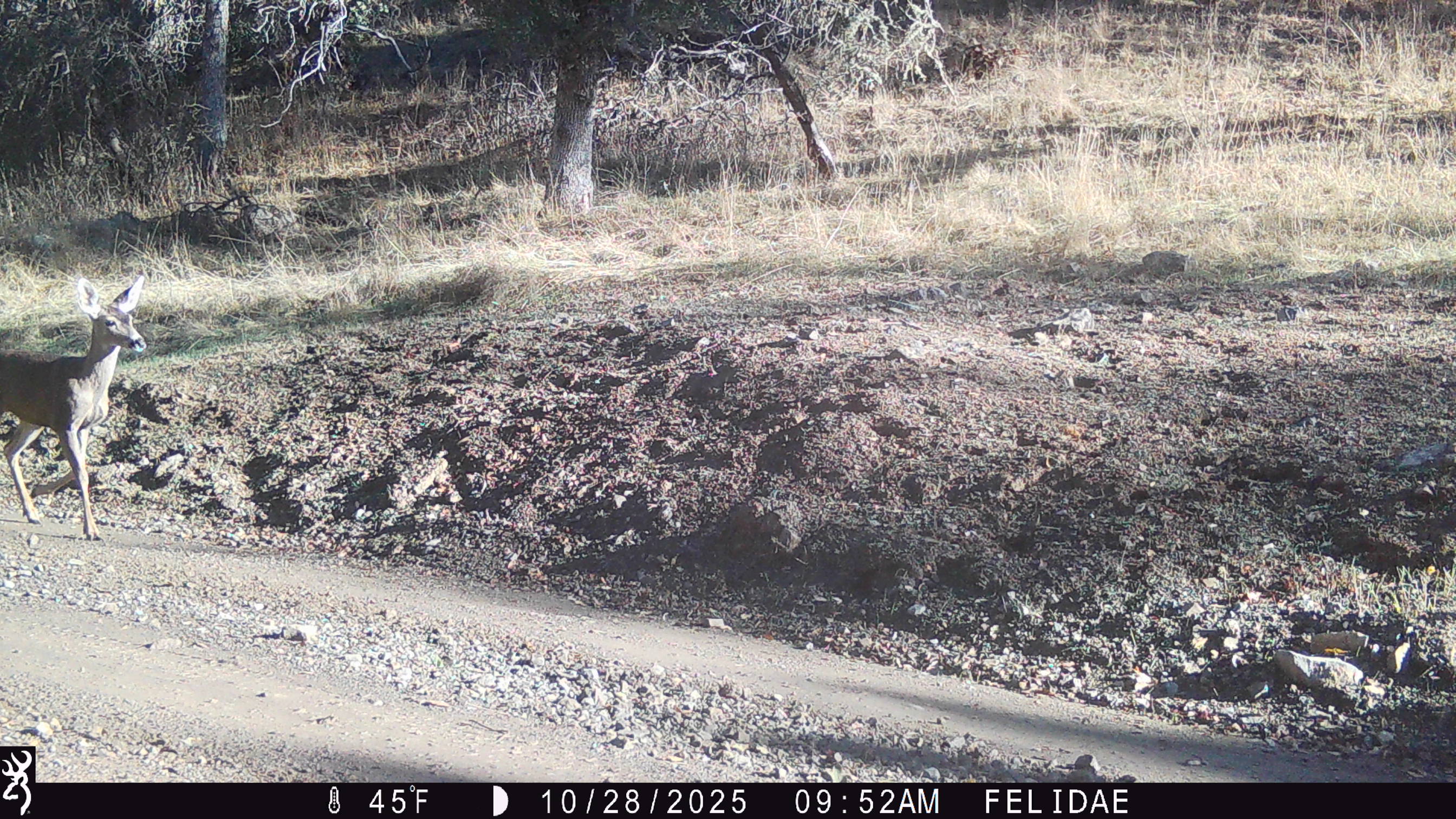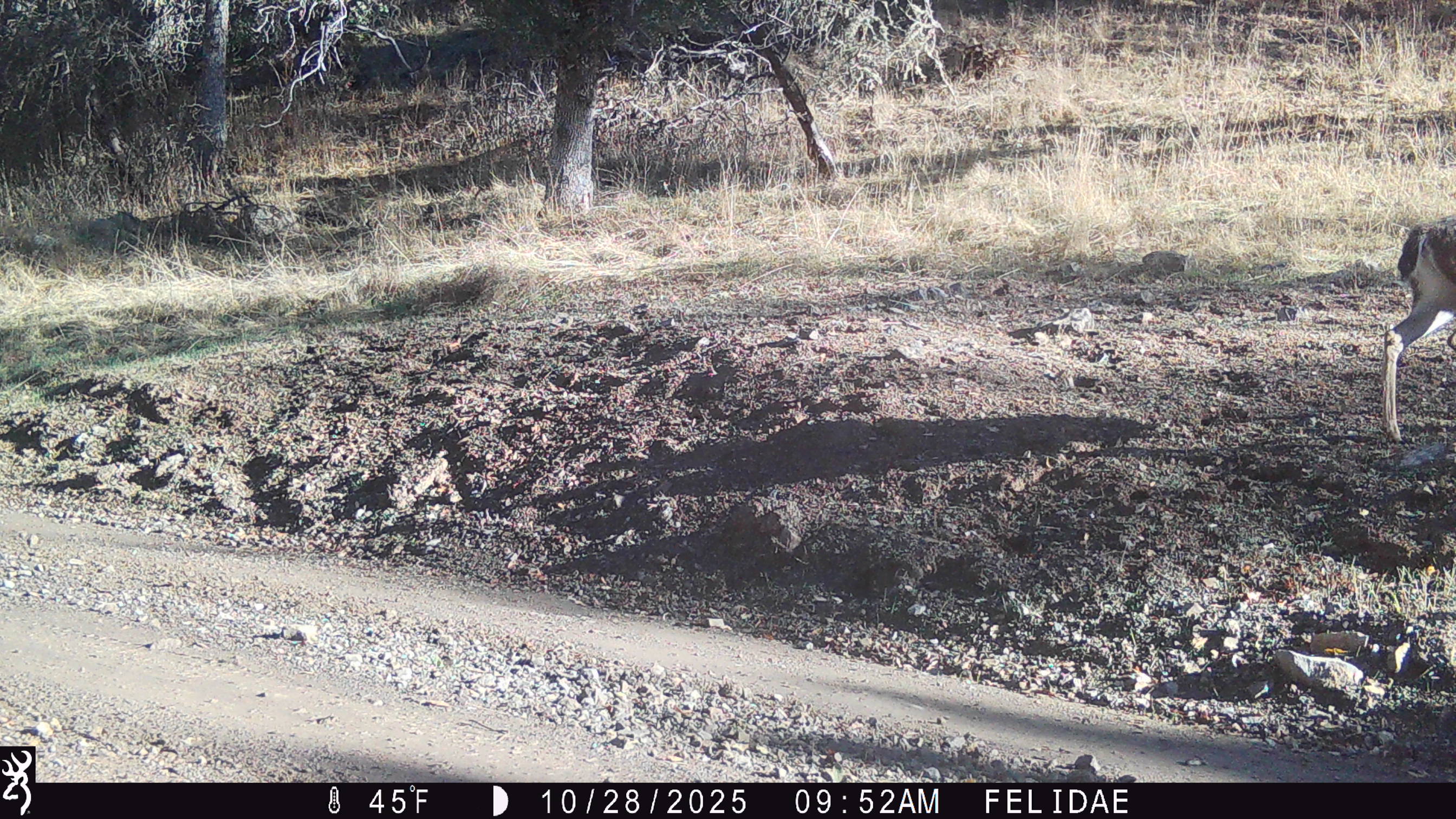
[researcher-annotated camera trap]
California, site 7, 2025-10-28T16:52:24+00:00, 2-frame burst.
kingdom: Animalia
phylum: Chordata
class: Mammalia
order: Artiodactyla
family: Cervidae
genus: Odocoileus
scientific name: Odocoileus hemionus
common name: mule deer